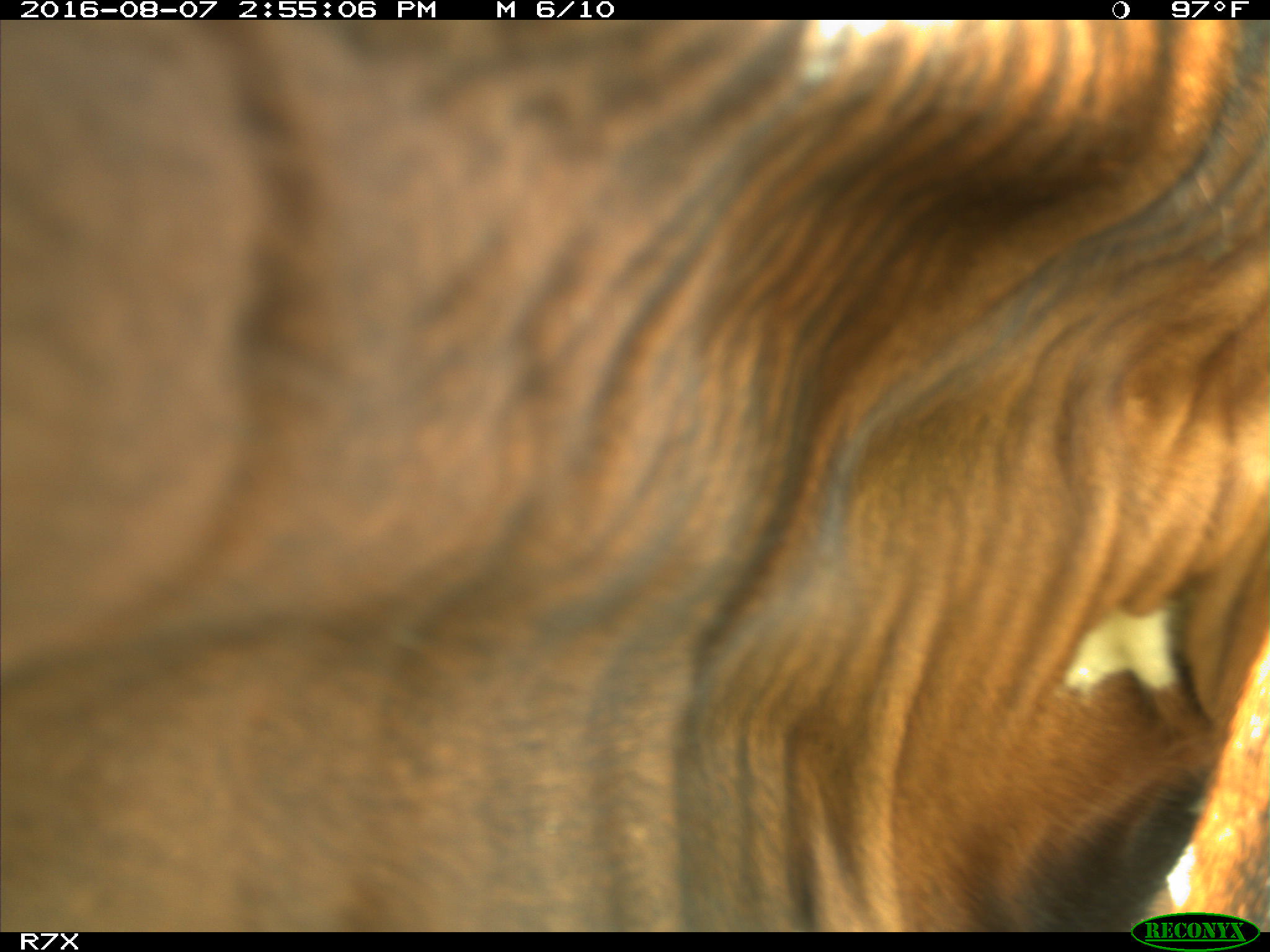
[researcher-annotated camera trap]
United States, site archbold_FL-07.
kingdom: Animalia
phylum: Chordata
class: Mammalia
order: Artiodactyla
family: Bovidae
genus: Bos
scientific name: Bos taurus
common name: domestic cow